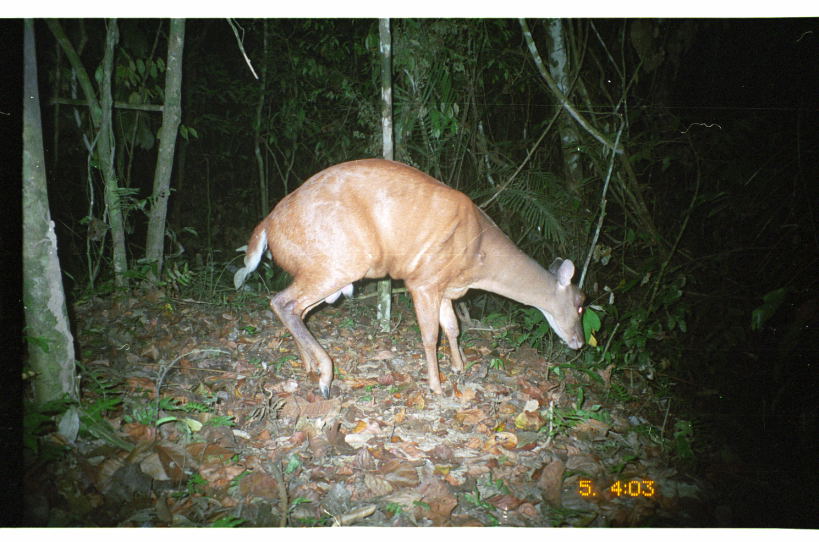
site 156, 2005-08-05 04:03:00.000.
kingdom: Animalia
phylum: Chordata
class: Mammalia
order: Artiodactyla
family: Cervidae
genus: Mazama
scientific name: Mazama americana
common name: red brocket